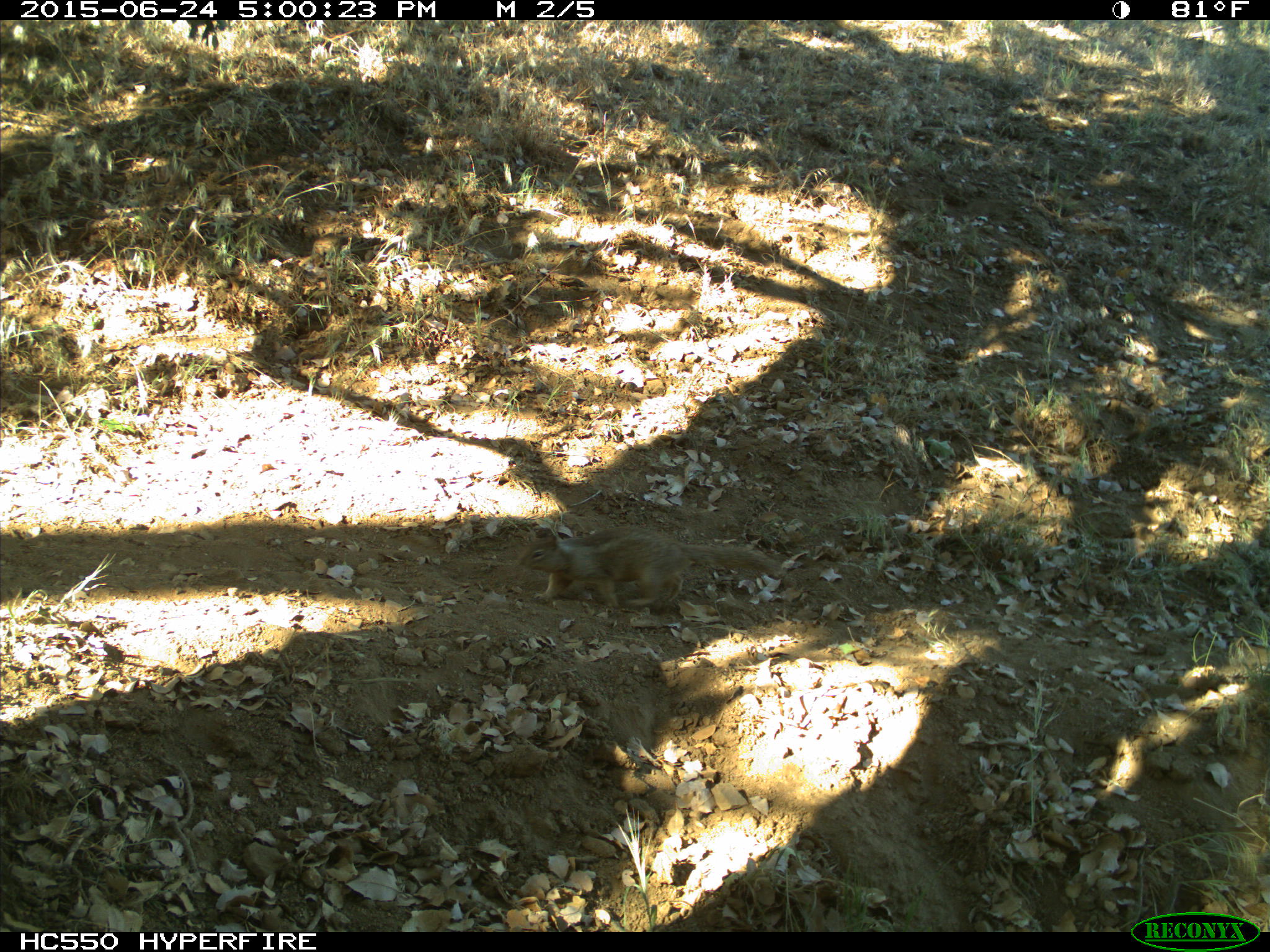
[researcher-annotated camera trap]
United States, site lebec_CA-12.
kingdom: Animalia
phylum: Chordata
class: Mammalia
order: Rodentia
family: Sciuridae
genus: Otospermophilus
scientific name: Otospermophilus beecheyi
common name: california ground squirrel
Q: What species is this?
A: Otospermophilus beecheyi (california ground squirrel).